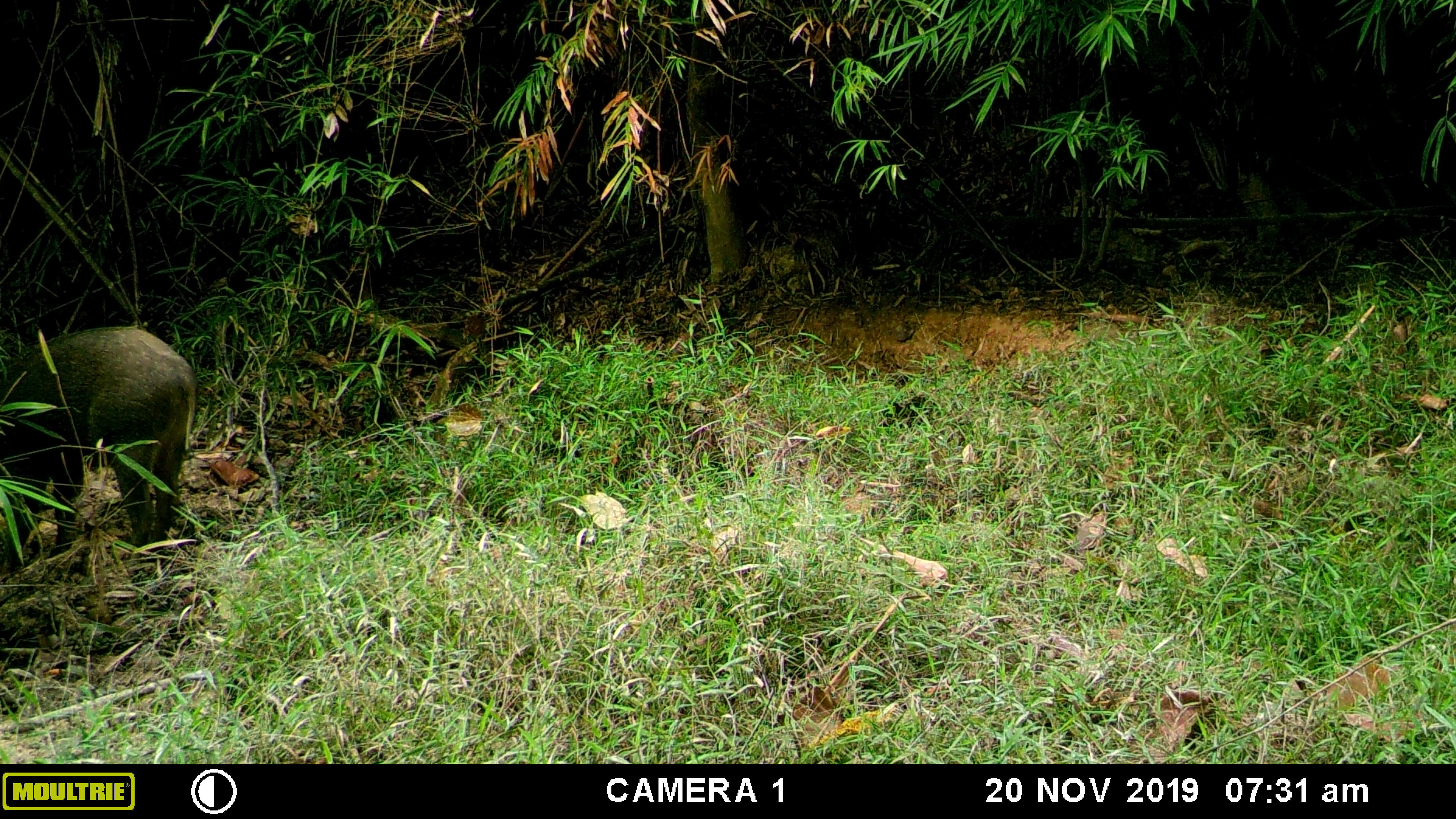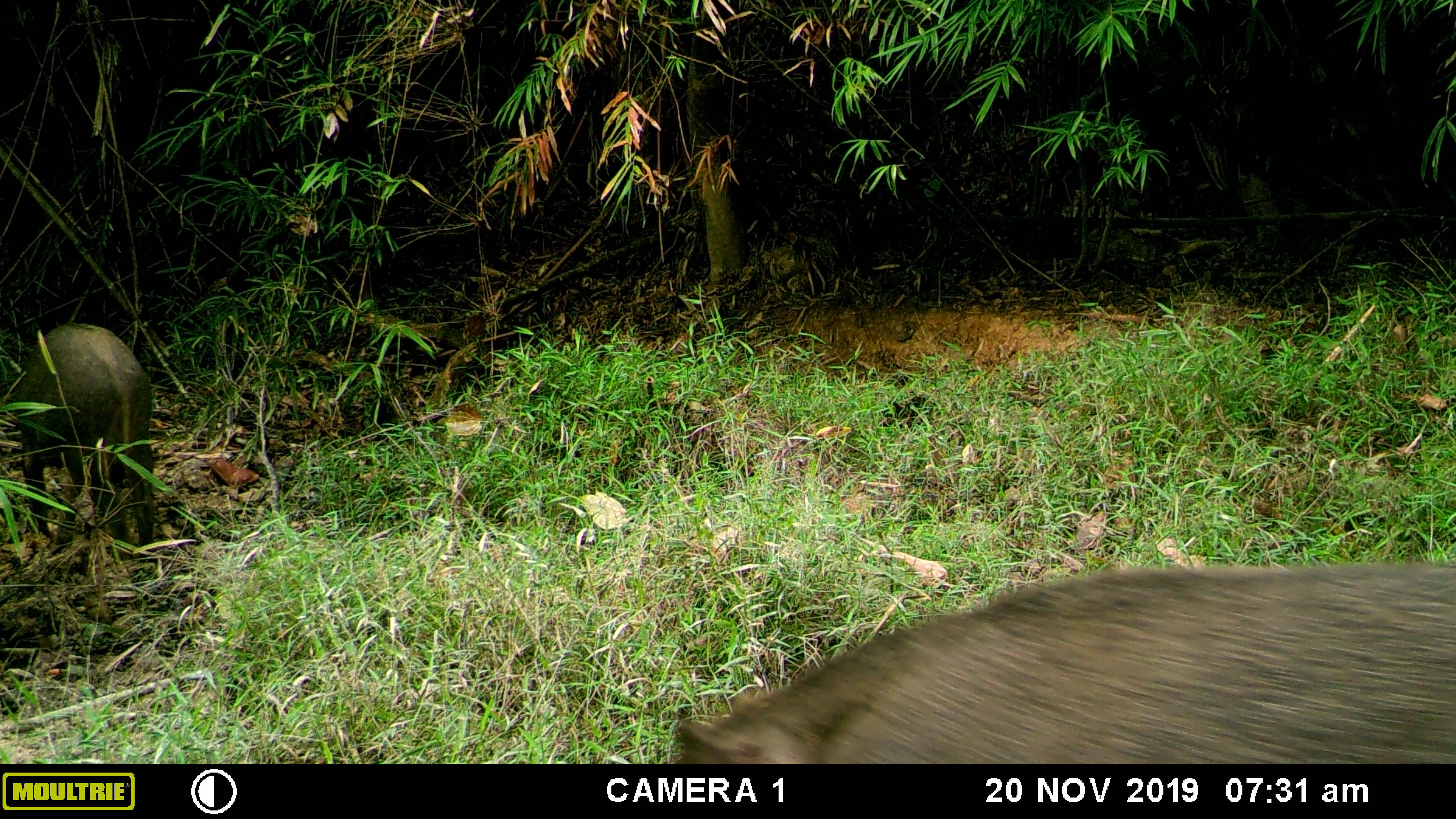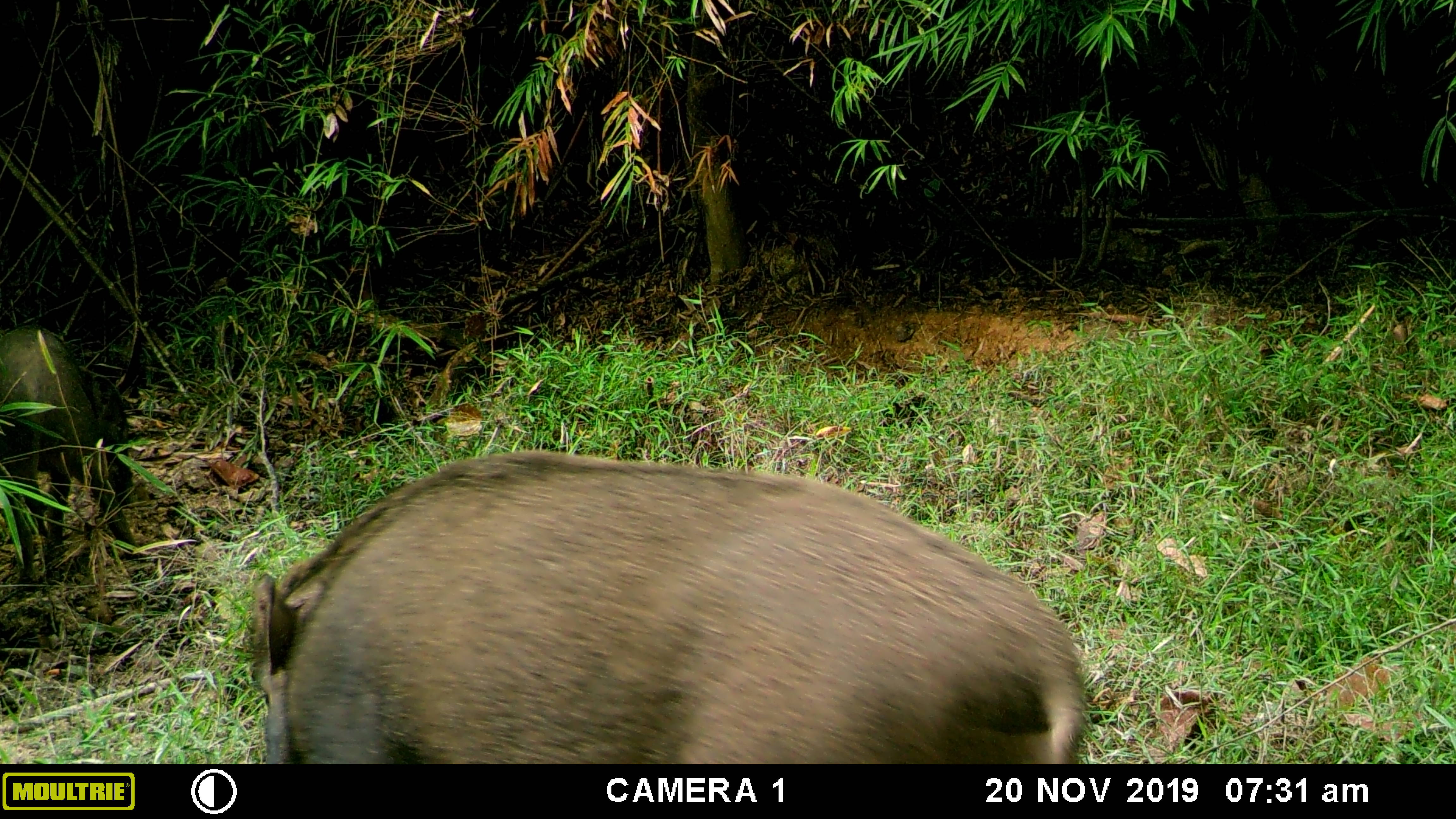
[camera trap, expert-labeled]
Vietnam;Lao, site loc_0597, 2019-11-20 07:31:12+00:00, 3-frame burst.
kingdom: Animalia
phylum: Chordata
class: Mammalia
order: Artiodactyla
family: Suidae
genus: Sus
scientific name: Sus scrofa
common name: eurasian wild pig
Eurasian wild pig (Sus scrofa). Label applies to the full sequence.